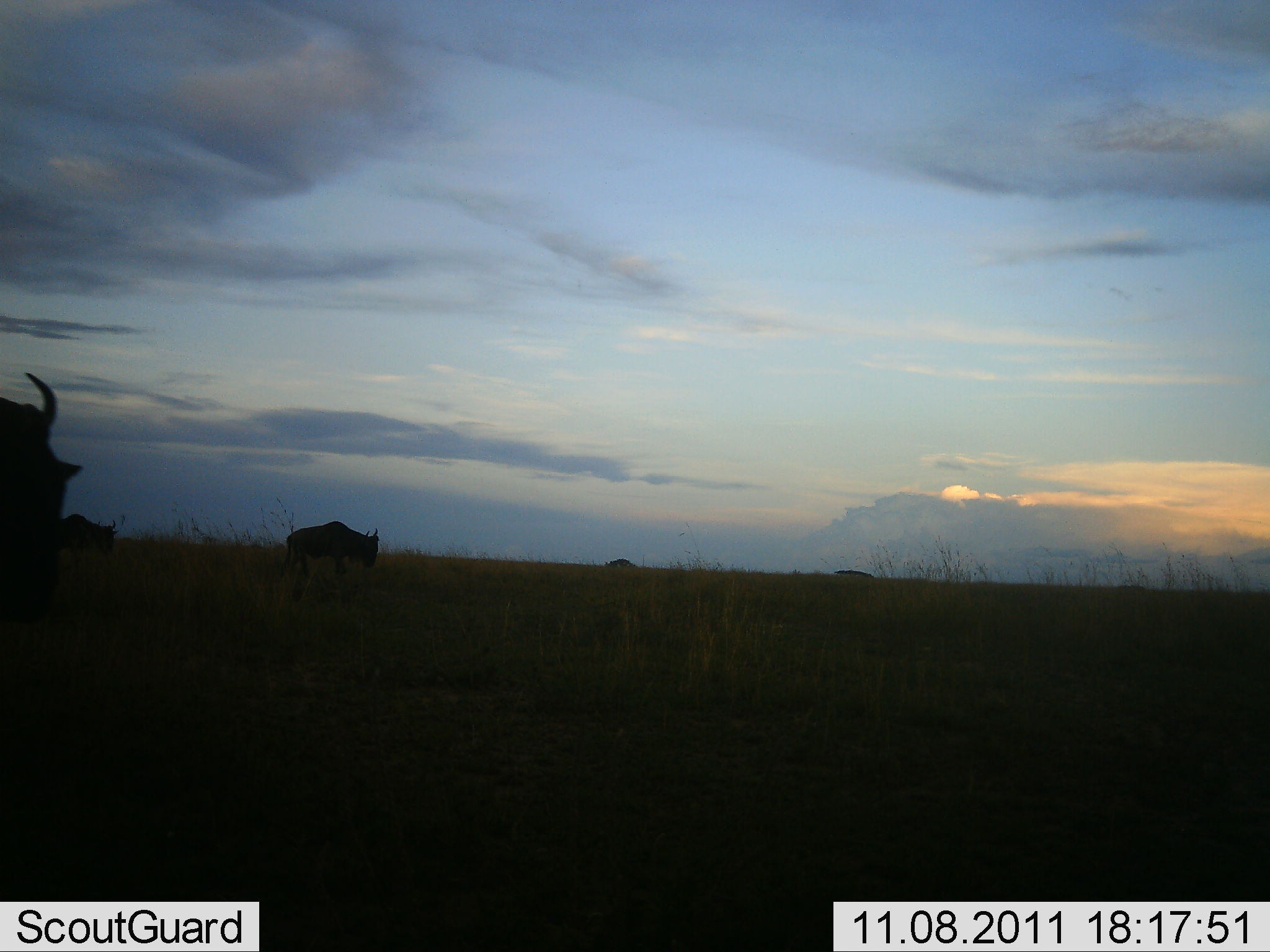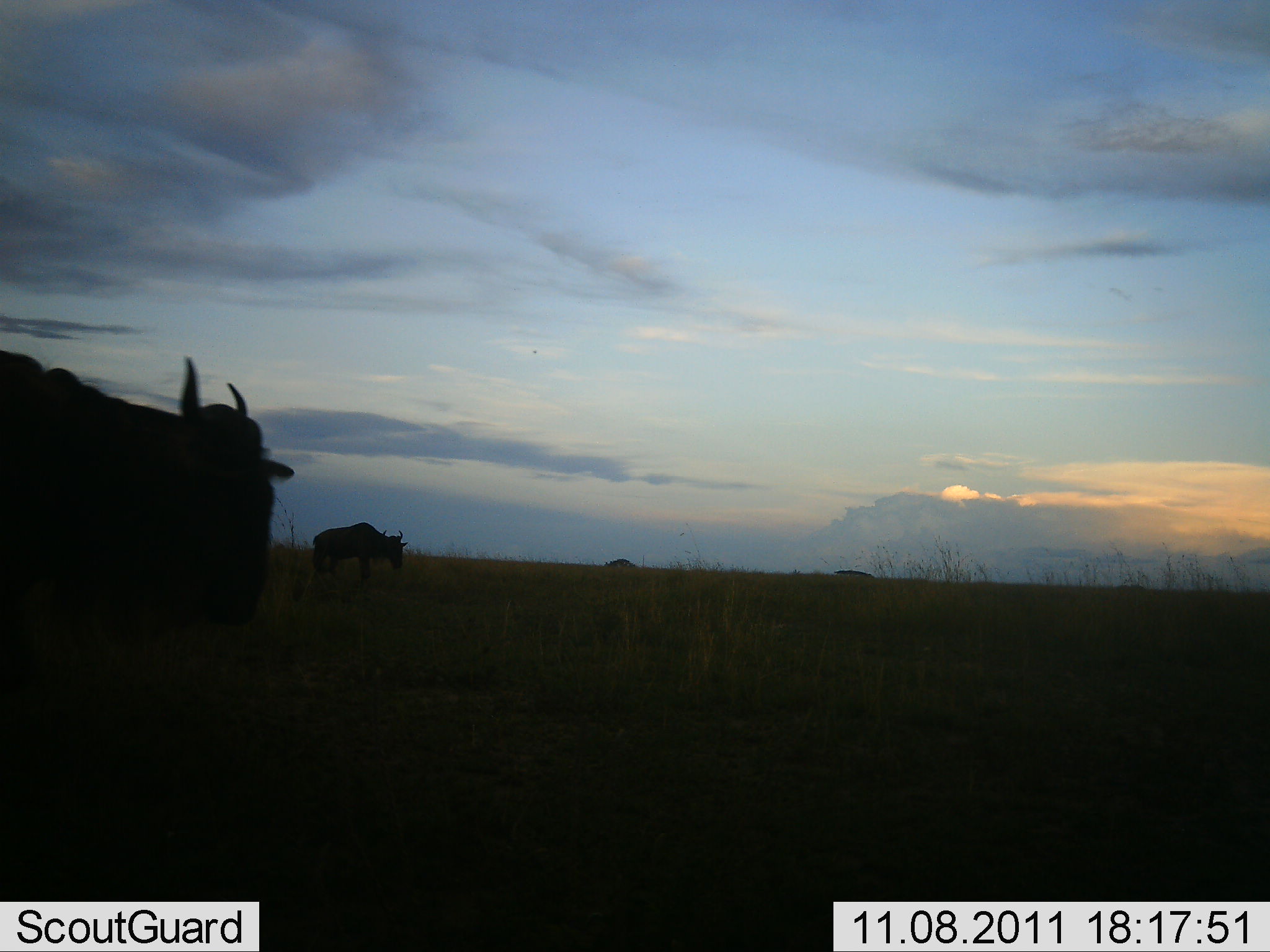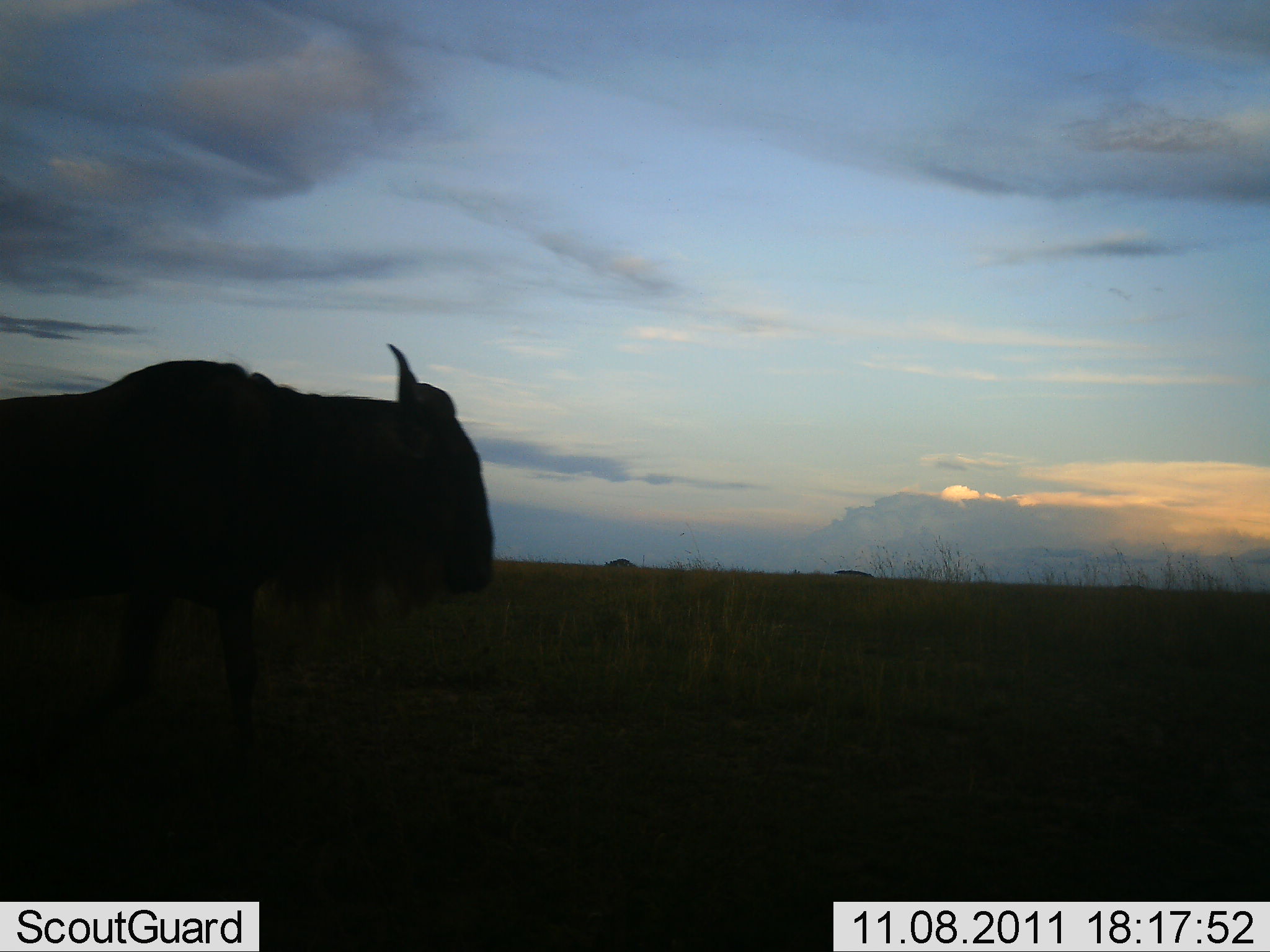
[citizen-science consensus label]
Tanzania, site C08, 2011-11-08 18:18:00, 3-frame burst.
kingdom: Animalia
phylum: Chordata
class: Mammalia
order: Artiodactyla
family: Bovidae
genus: Connochaetes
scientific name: Connochaetes taurinus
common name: blue wildebeest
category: wildebeest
Wildebeest (blue wildebeest) (Connochaetes taurinus), count 3. Behavior (volunteer vote fractions): standing 6%, resting 0%, moving 100%, interacting 0%. Young present (vote fraction): 0%. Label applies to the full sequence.